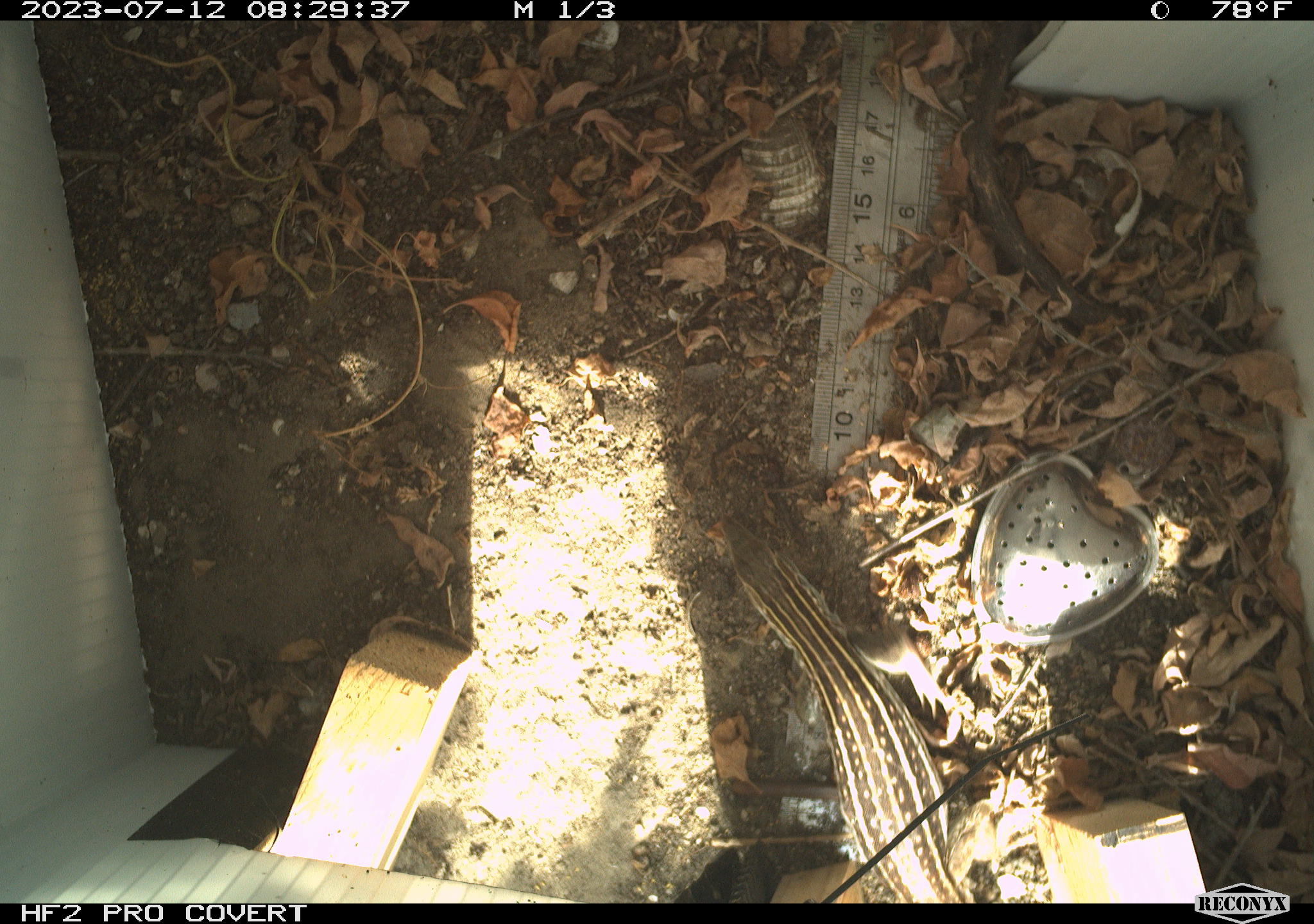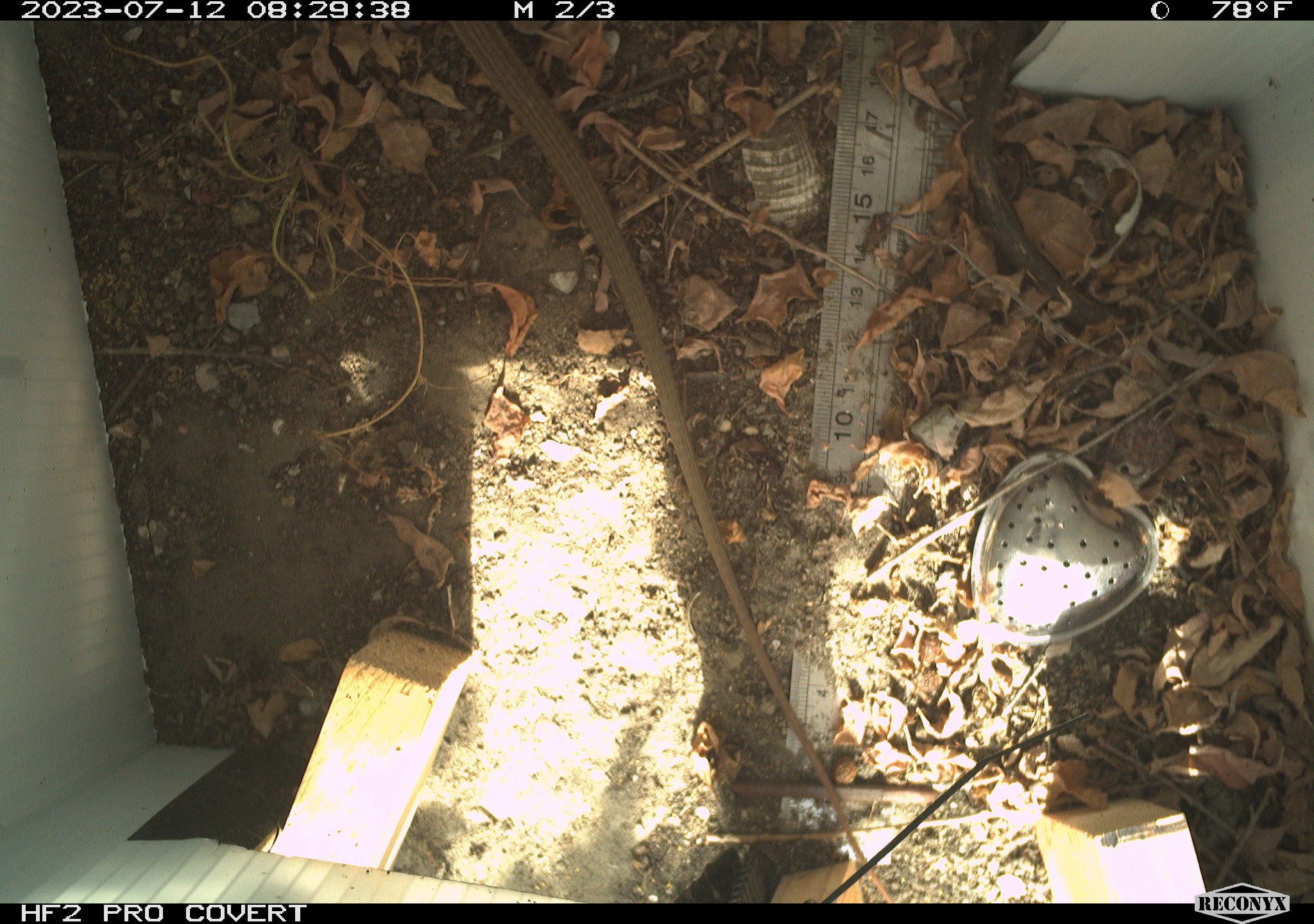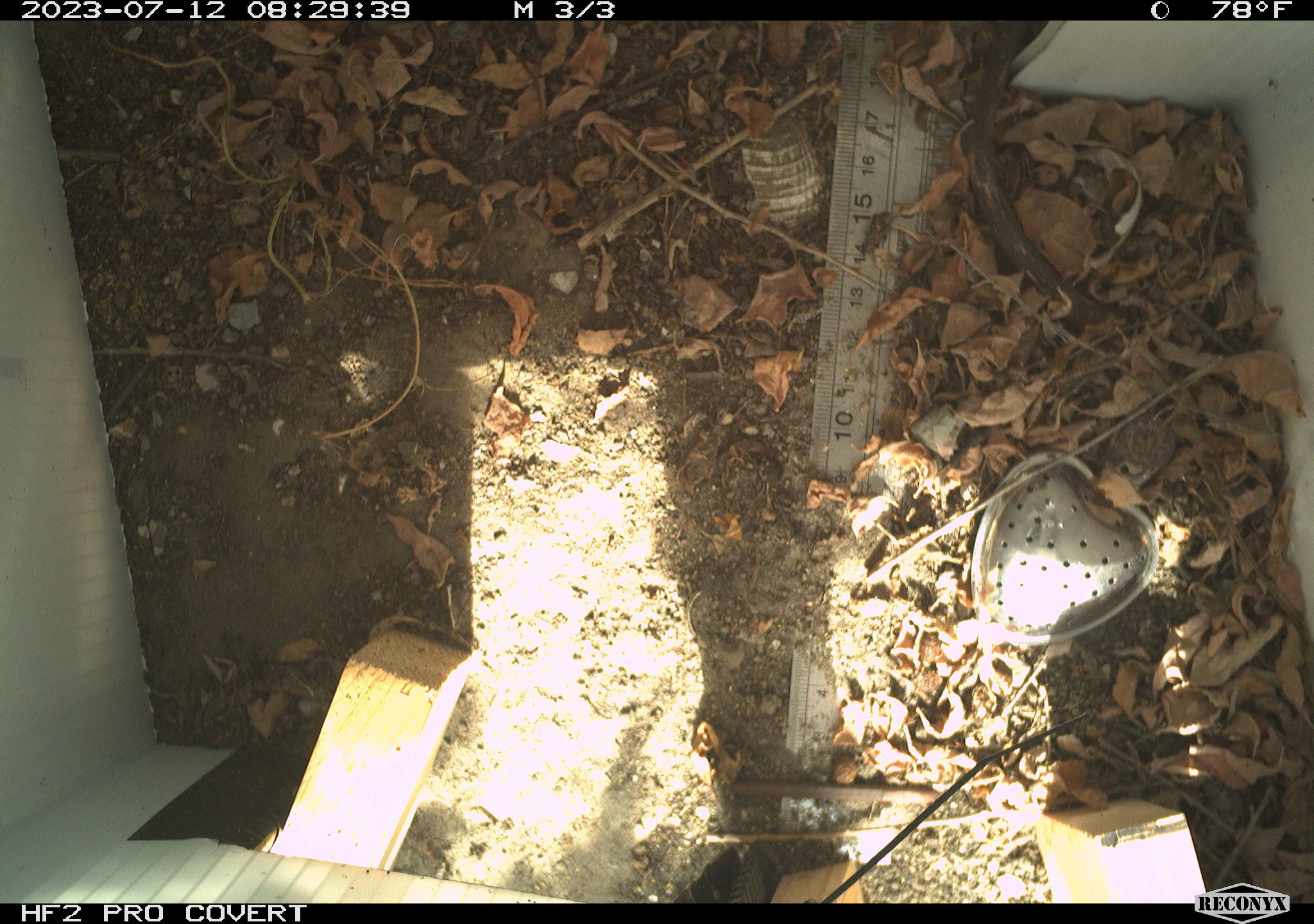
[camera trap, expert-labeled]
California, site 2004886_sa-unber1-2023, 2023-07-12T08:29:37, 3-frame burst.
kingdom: Animalia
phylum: Chordata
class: Reptilia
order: Squamata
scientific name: Squamata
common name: lizards and snakes